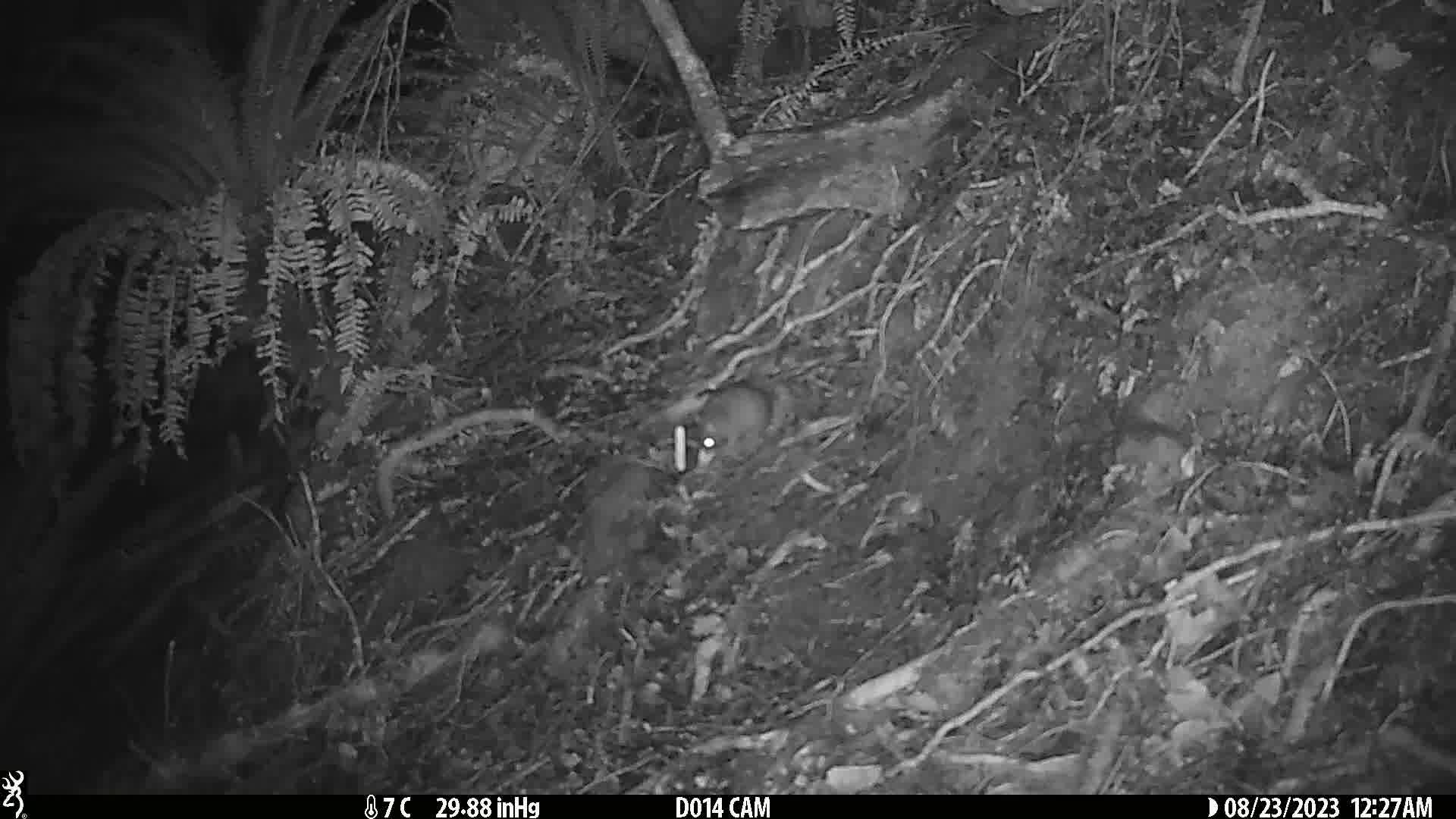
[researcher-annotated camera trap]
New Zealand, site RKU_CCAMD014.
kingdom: Animalia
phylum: Chordata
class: Mammalia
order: Rodentia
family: Muridae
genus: Rattus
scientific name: Rattus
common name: rat